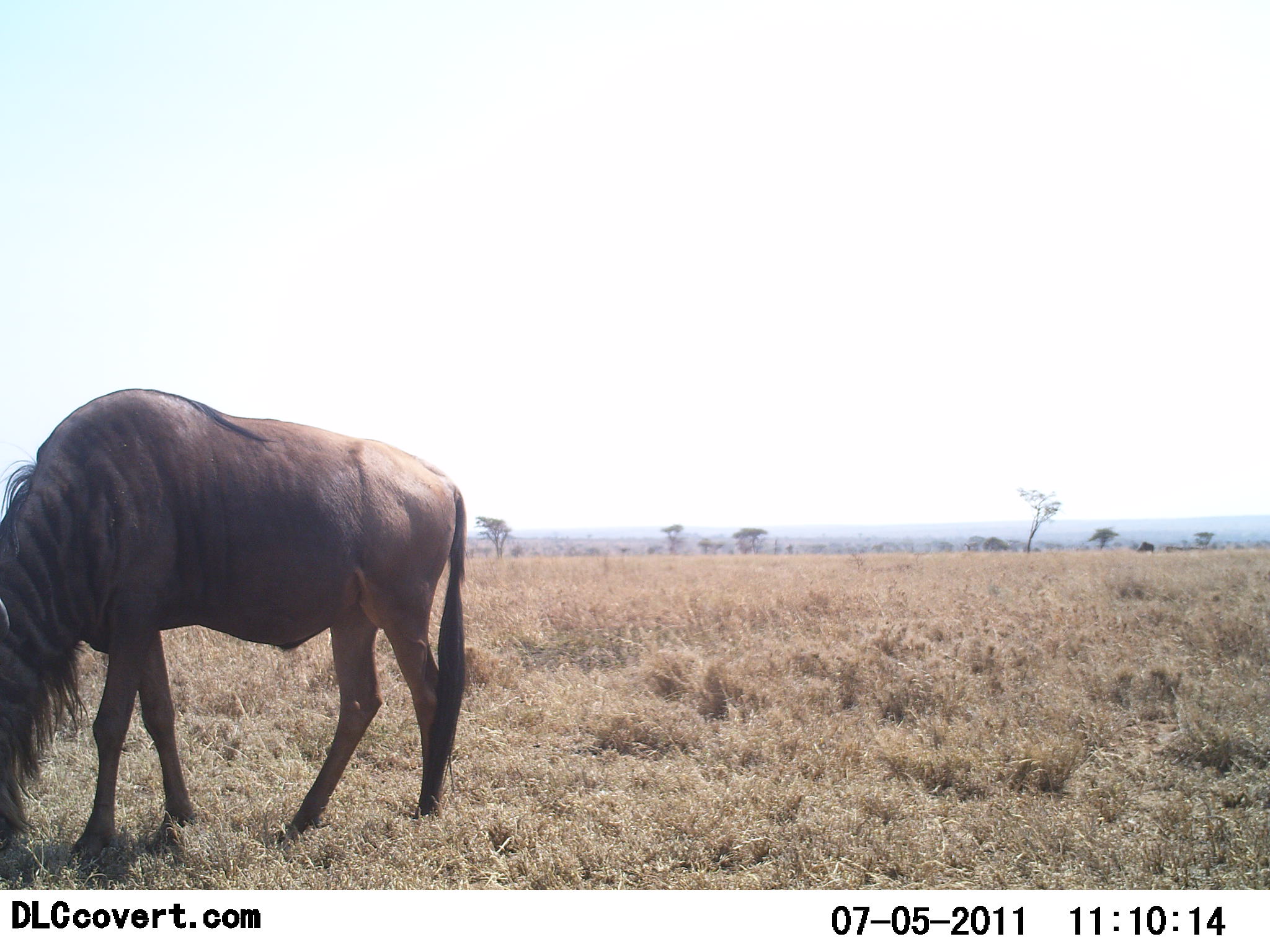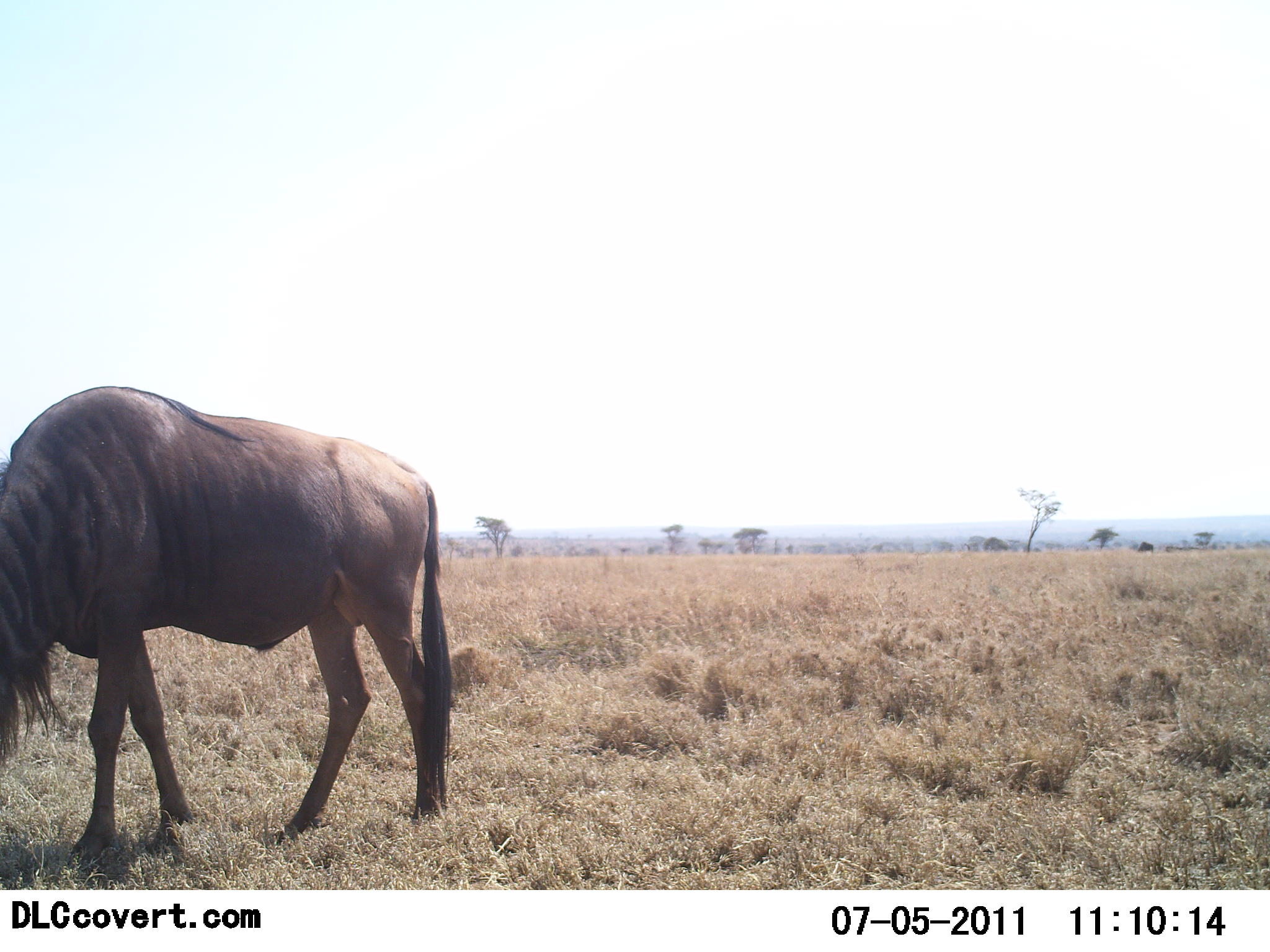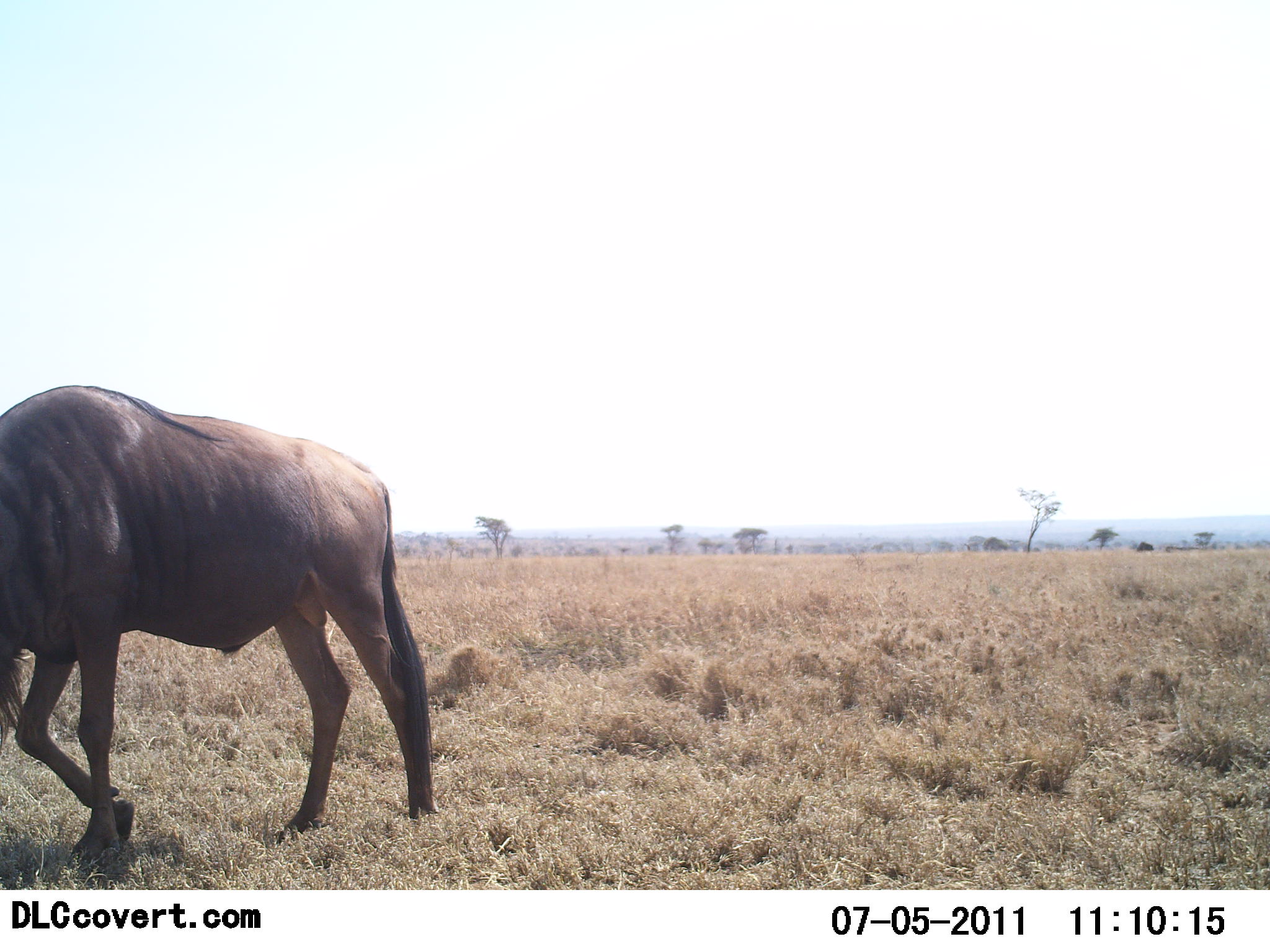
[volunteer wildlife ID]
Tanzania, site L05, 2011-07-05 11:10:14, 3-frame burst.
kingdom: Animalia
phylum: Chordata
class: Mammalia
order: Artiodactyla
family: Bovidae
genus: Connochaetes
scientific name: Connochaetes taurinus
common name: blue wildebeest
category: wildebeest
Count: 1.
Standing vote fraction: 40%.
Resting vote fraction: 0%.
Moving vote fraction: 20%.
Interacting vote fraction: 0%.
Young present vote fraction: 0%.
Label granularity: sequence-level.